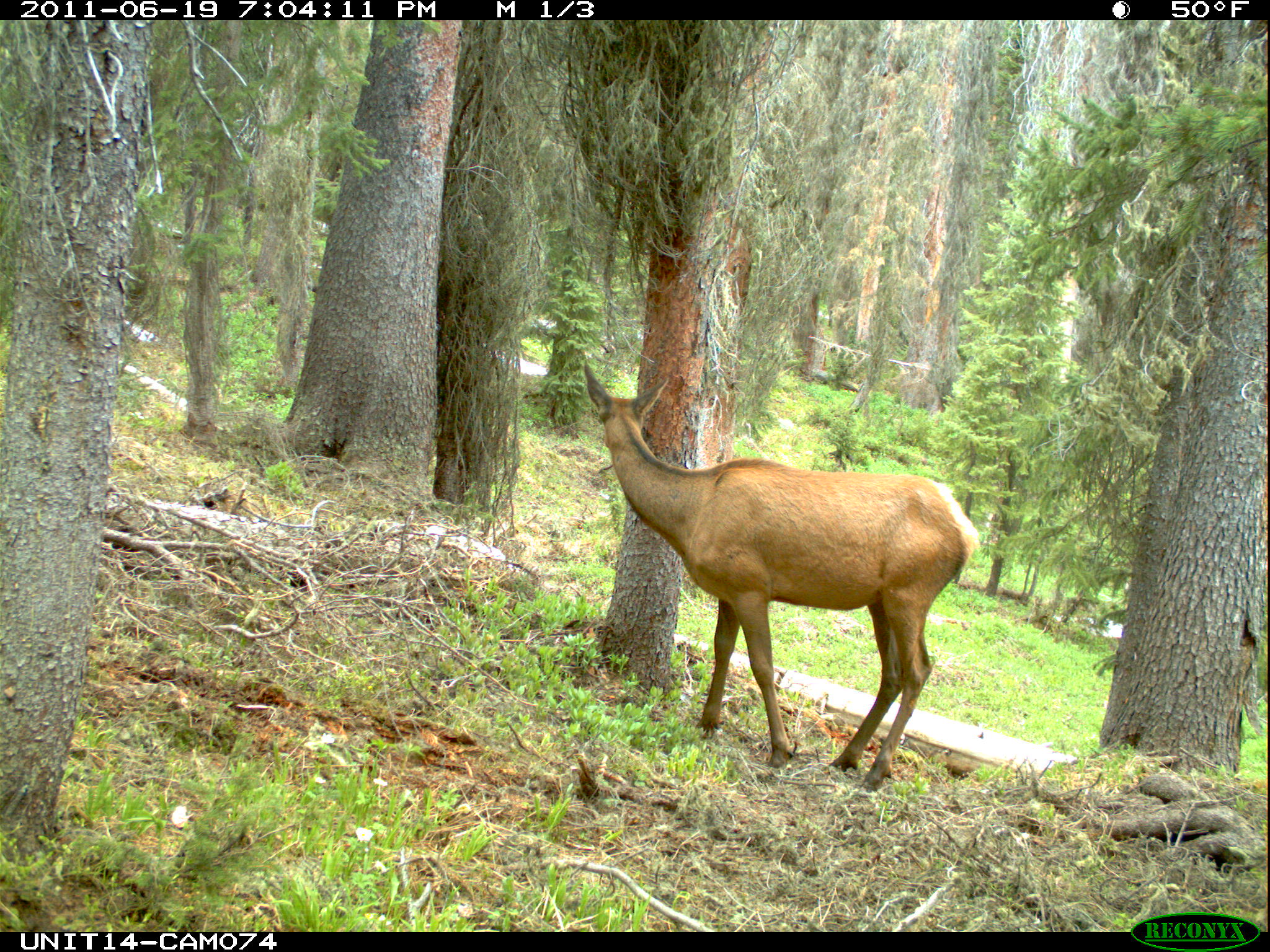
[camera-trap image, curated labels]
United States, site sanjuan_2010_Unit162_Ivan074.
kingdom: Animalia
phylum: Chordata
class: Mammalia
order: Artiodactyla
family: Cervidae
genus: Cervus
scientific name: Cervus elaphus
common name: red deer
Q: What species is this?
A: Cervus elaphus (red deer).